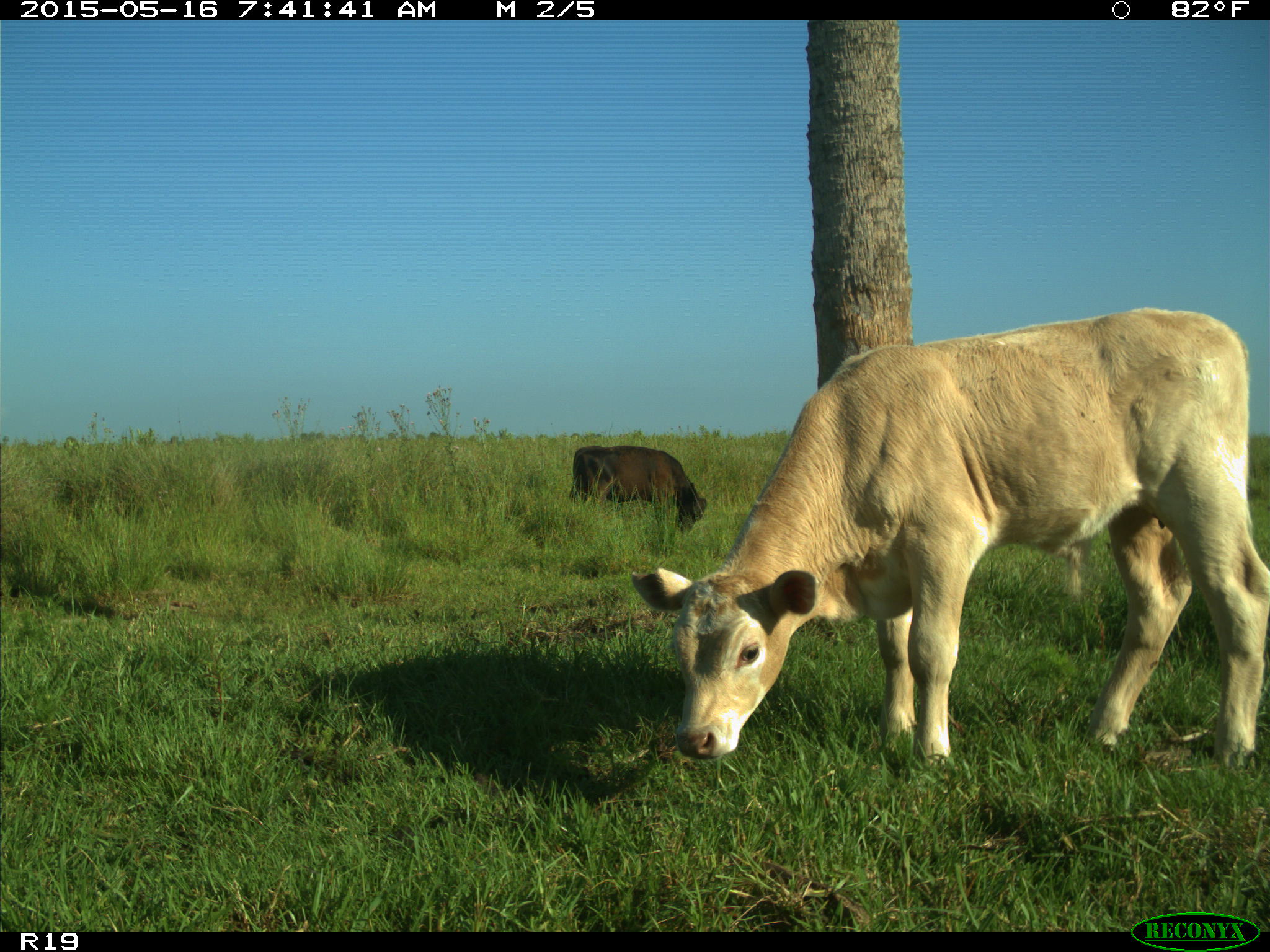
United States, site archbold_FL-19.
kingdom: Animalia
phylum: Chordata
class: Mammalia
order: Artiodactyla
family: Bovidae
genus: Bos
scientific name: Bos taurus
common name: domestic cow